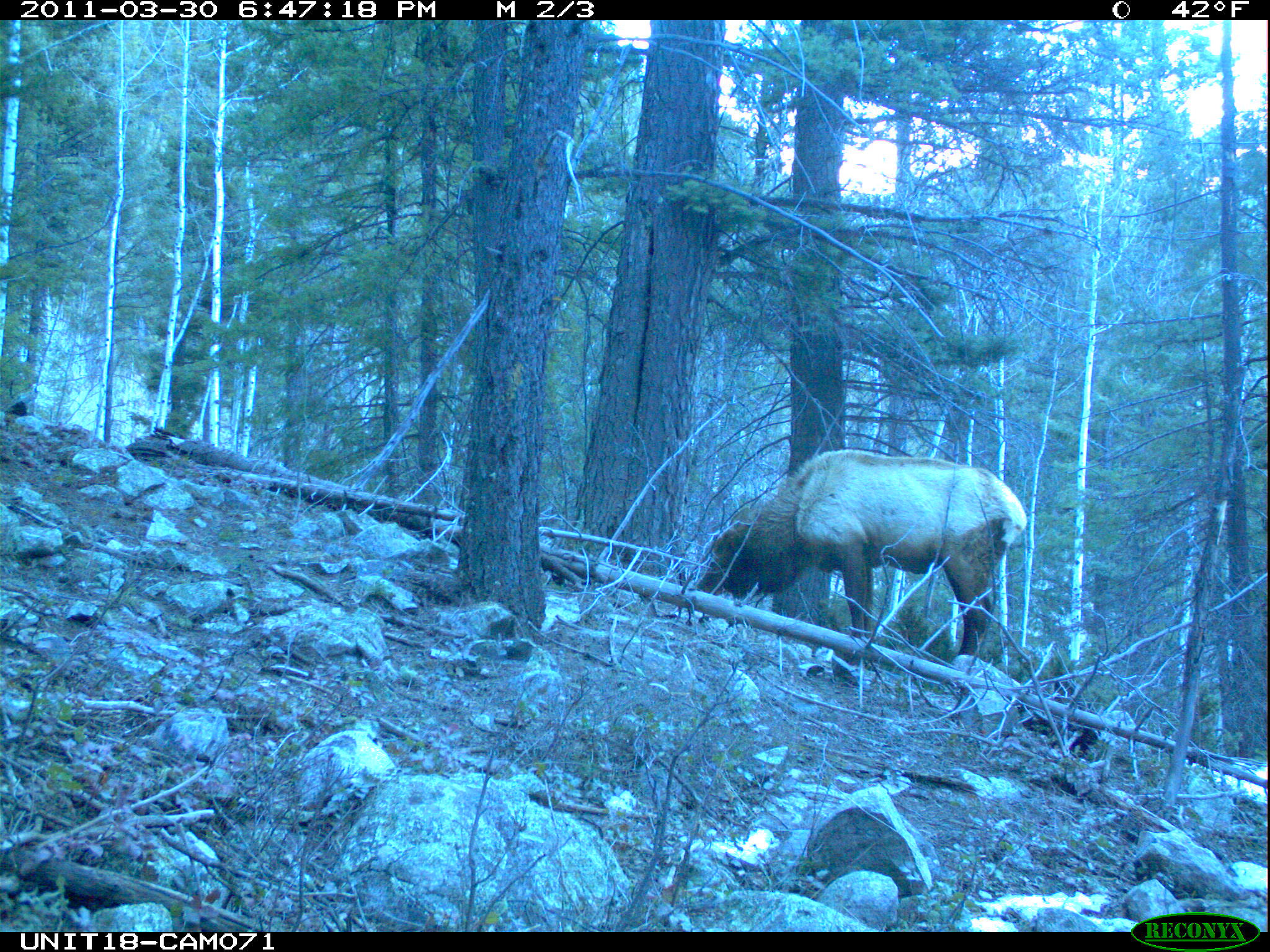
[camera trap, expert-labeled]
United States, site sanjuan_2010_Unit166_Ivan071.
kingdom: Animalia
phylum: Chordata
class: Mammalia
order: Artiodactyla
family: Cervidae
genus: Cervus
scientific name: Cervus elaphus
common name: red deer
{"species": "Cervus elaphus (red deer)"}